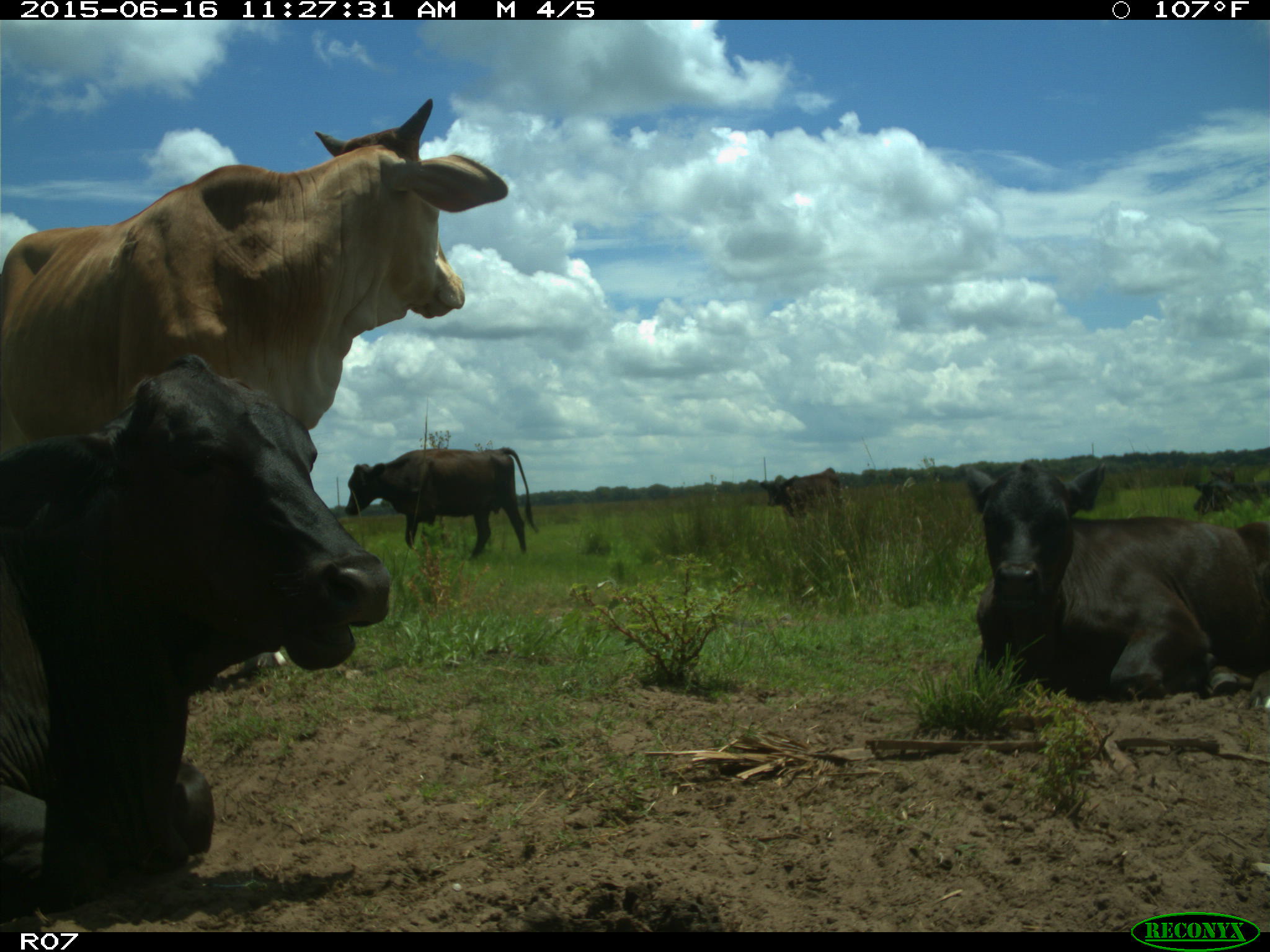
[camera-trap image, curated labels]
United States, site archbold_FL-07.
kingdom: Animalia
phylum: Chordata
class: Mammalia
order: Artiodactyla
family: Bovidae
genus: Bos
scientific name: Bos taurus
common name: domestic cow